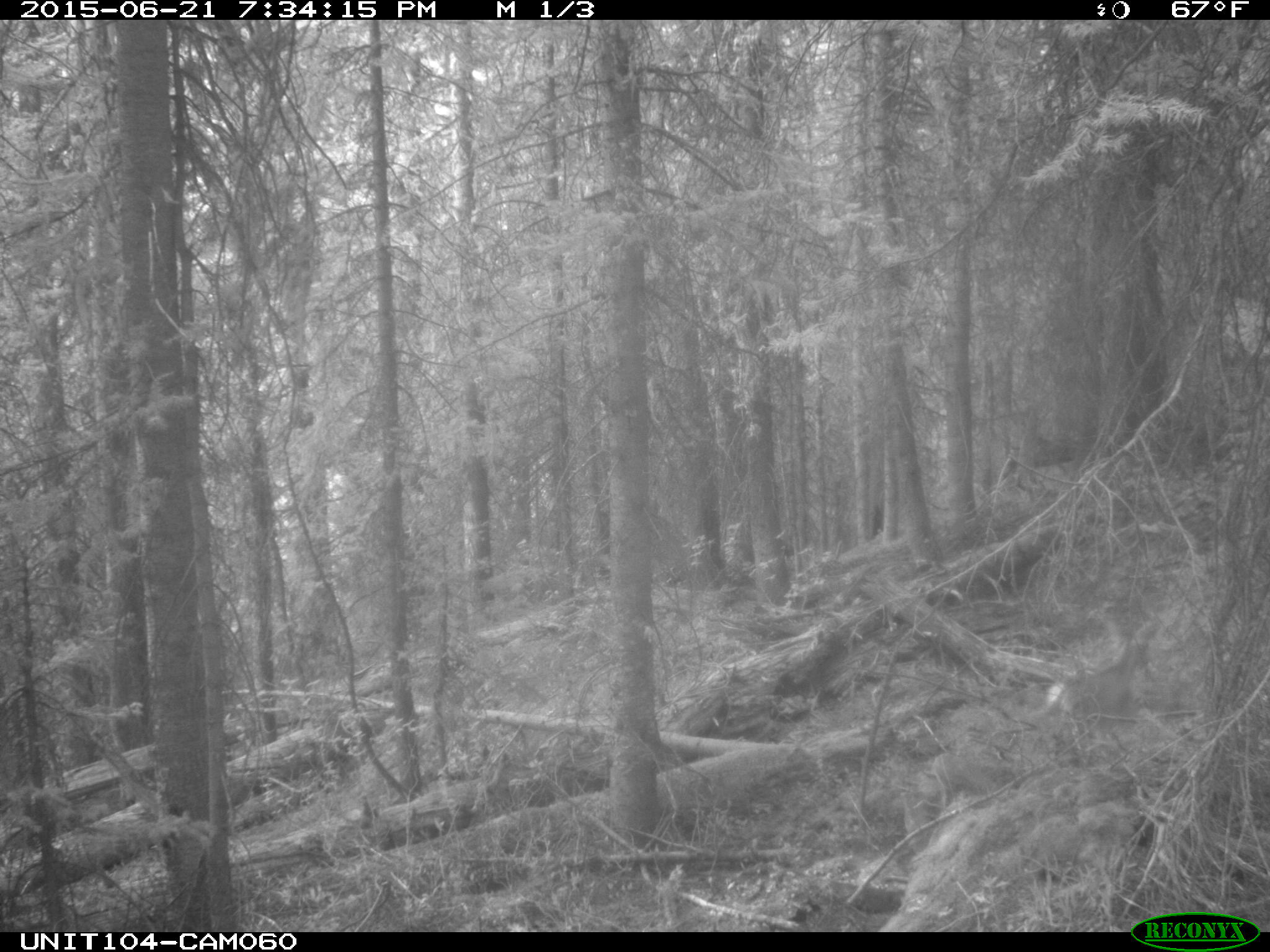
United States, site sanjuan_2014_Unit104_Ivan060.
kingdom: Animalia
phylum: Chordata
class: Mammalia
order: Artiodactyla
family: Cervidae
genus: Odocoileus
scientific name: Odocoileus hemionus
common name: mule deer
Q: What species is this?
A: Odocoileus hemionus (mule deer).